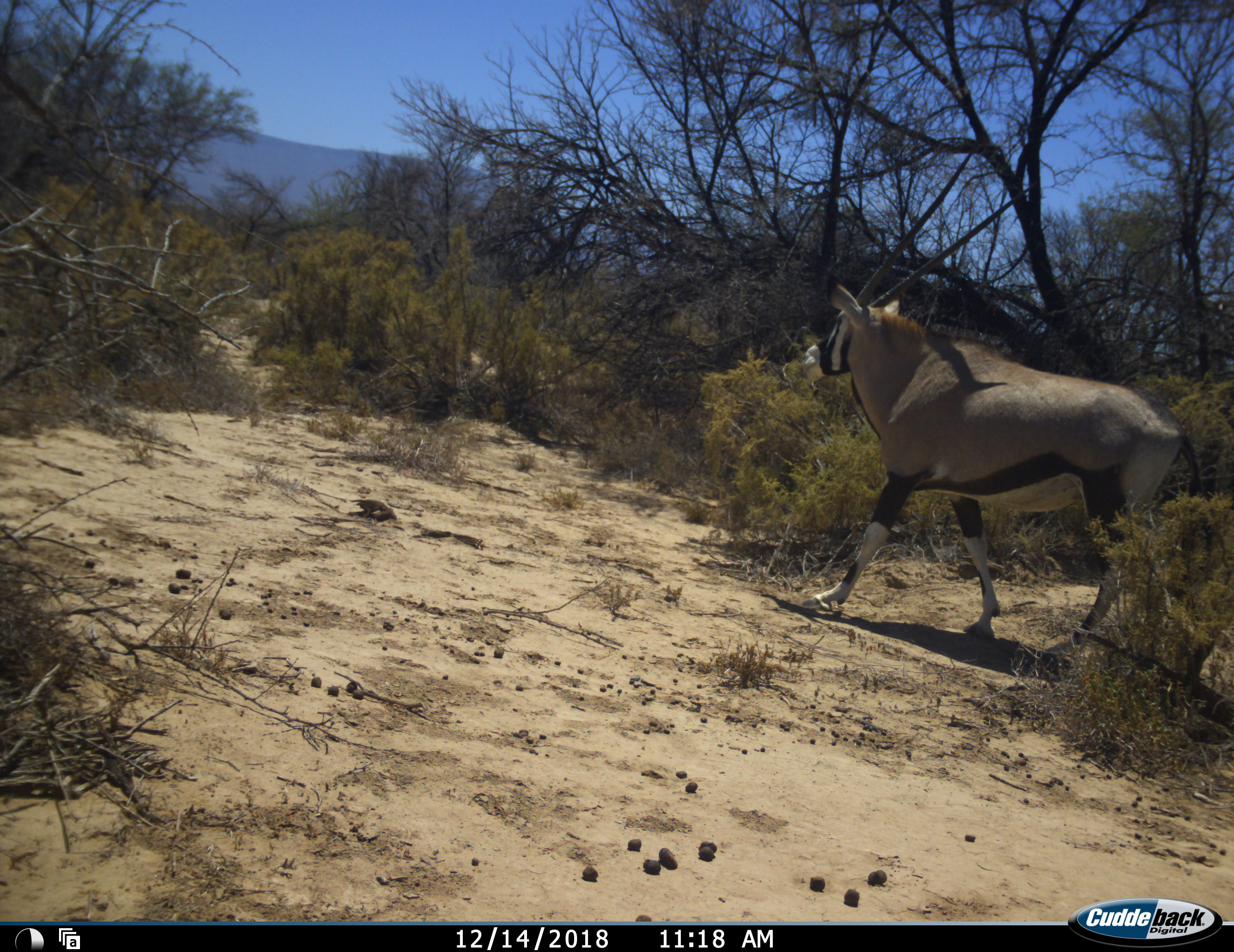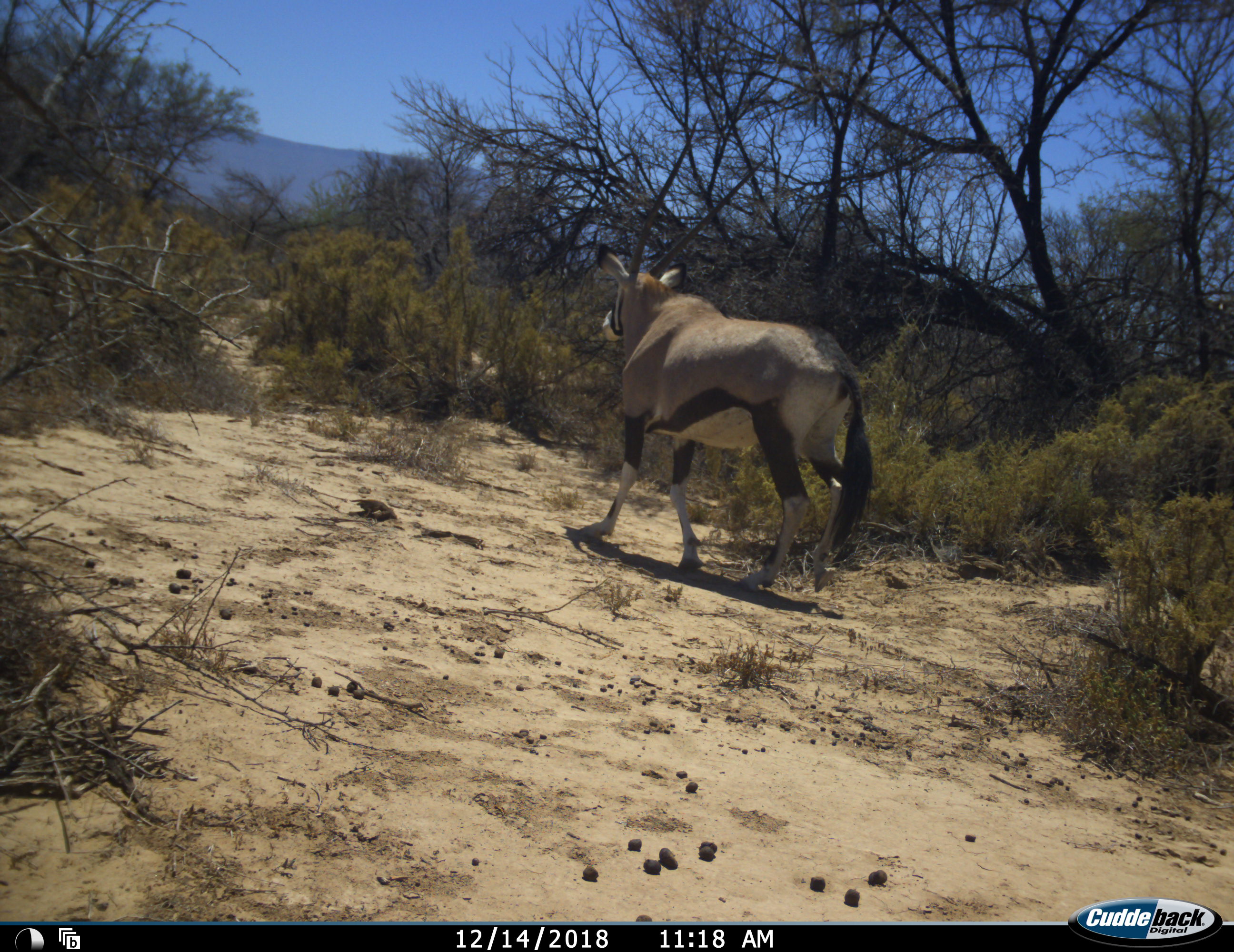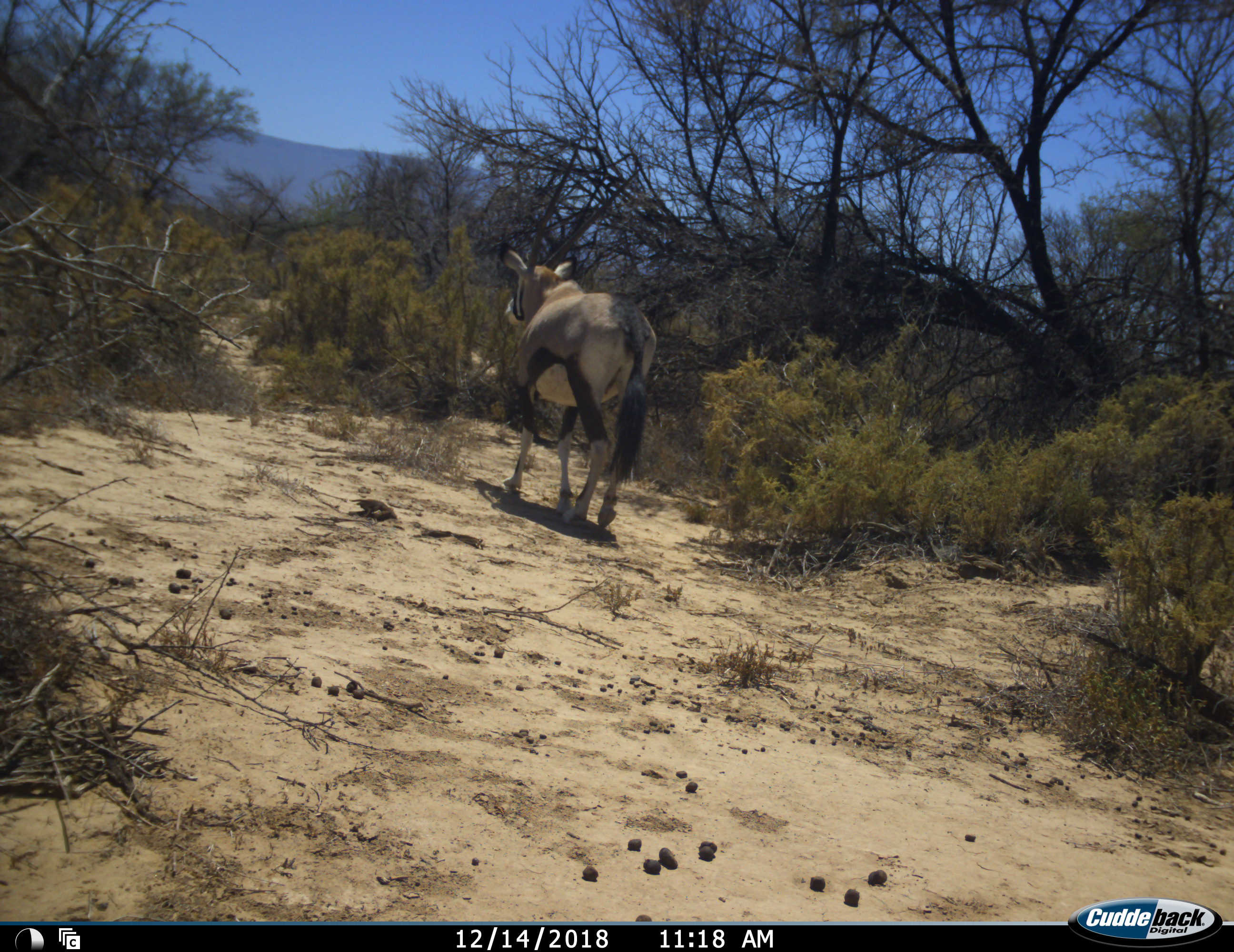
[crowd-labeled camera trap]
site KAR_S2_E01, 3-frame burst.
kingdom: Animalia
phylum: Chordata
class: Mammalia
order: Artiodactyla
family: Bovidae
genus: Oryx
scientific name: Oryx gazella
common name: gemsbok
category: oryx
Oryx (gemsbok) (Oryx gazella), count 1. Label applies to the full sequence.